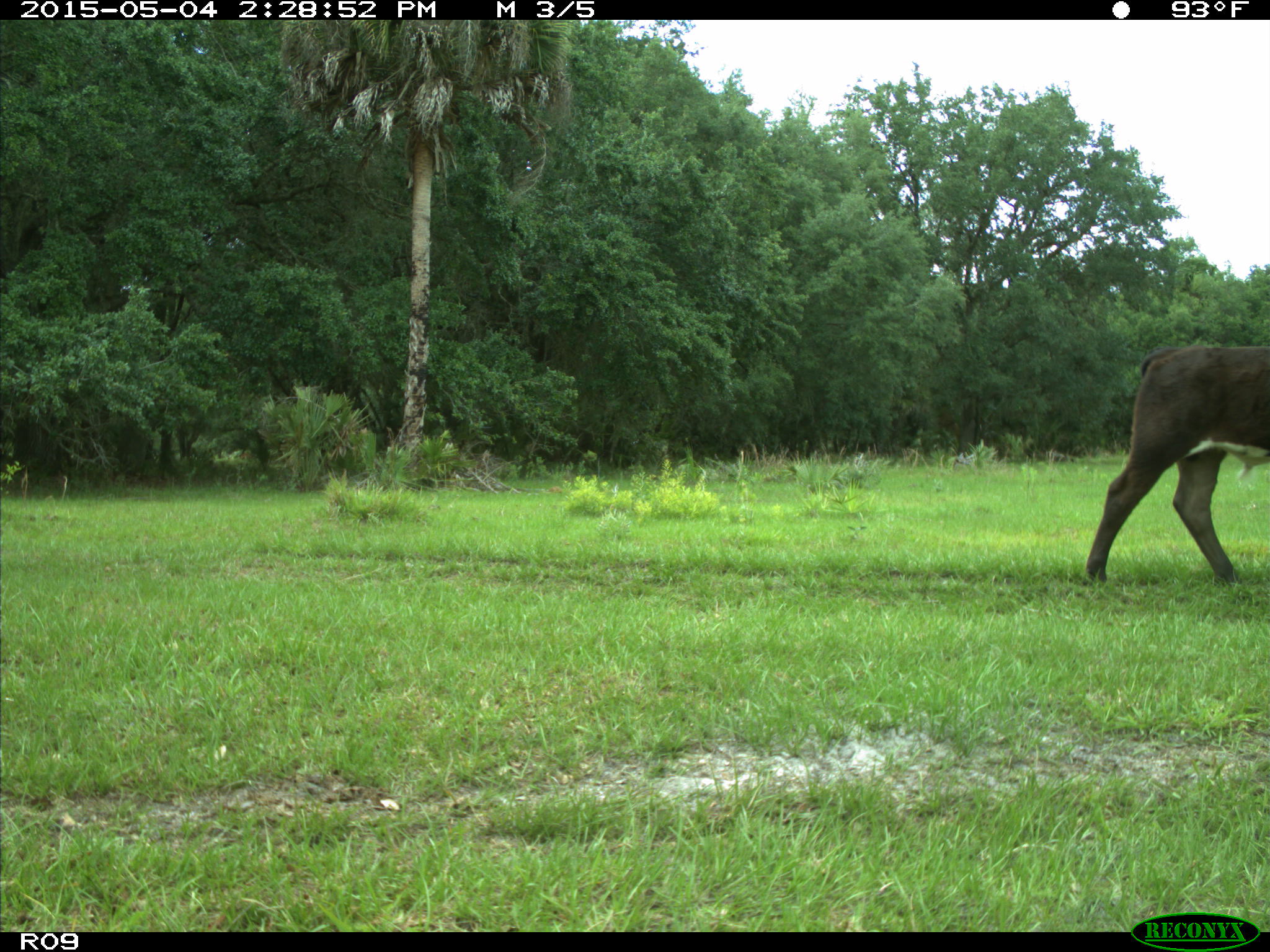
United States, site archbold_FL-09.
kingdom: Animalia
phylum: Chordata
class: Mammalia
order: Artiodactyla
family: Bovidae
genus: Bos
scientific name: Bos taurus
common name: domestic cow